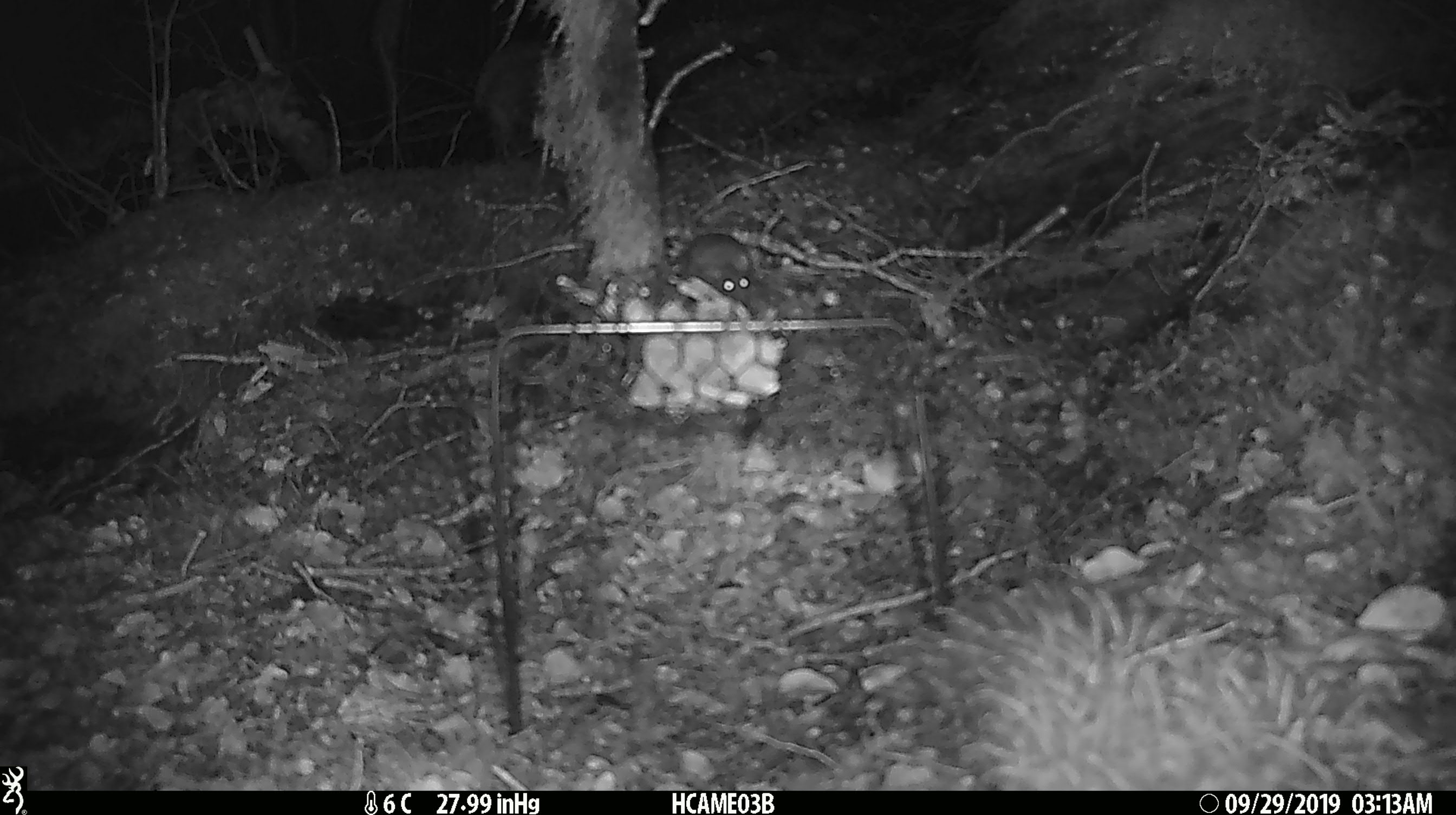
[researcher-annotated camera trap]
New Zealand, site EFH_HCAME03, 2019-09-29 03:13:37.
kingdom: Animalia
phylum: Chordata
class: Mammalia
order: Rodentia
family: Muridae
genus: Mus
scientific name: Mus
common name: mouse